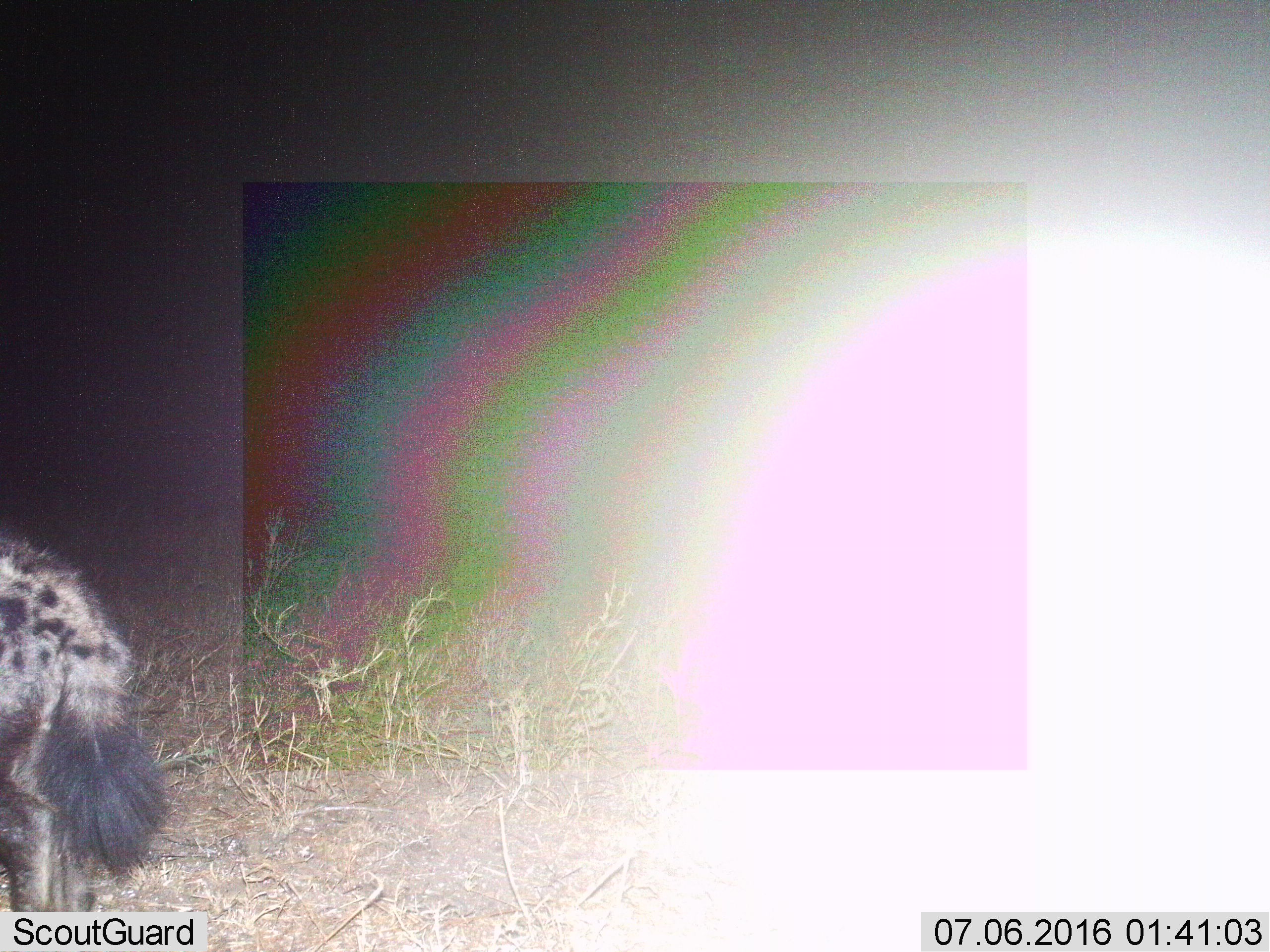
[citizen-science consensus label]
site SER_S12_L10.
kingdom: Animalia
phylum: Chordata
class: Mammalia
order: Carnivora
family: Hyaenidae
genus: Crocuta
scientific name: Crocuta crocuta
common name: spotted hyena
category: hyenaspotted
Hyenaspotted (spotted hyena) (Crocuta crocuta), count 1. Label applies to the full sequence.